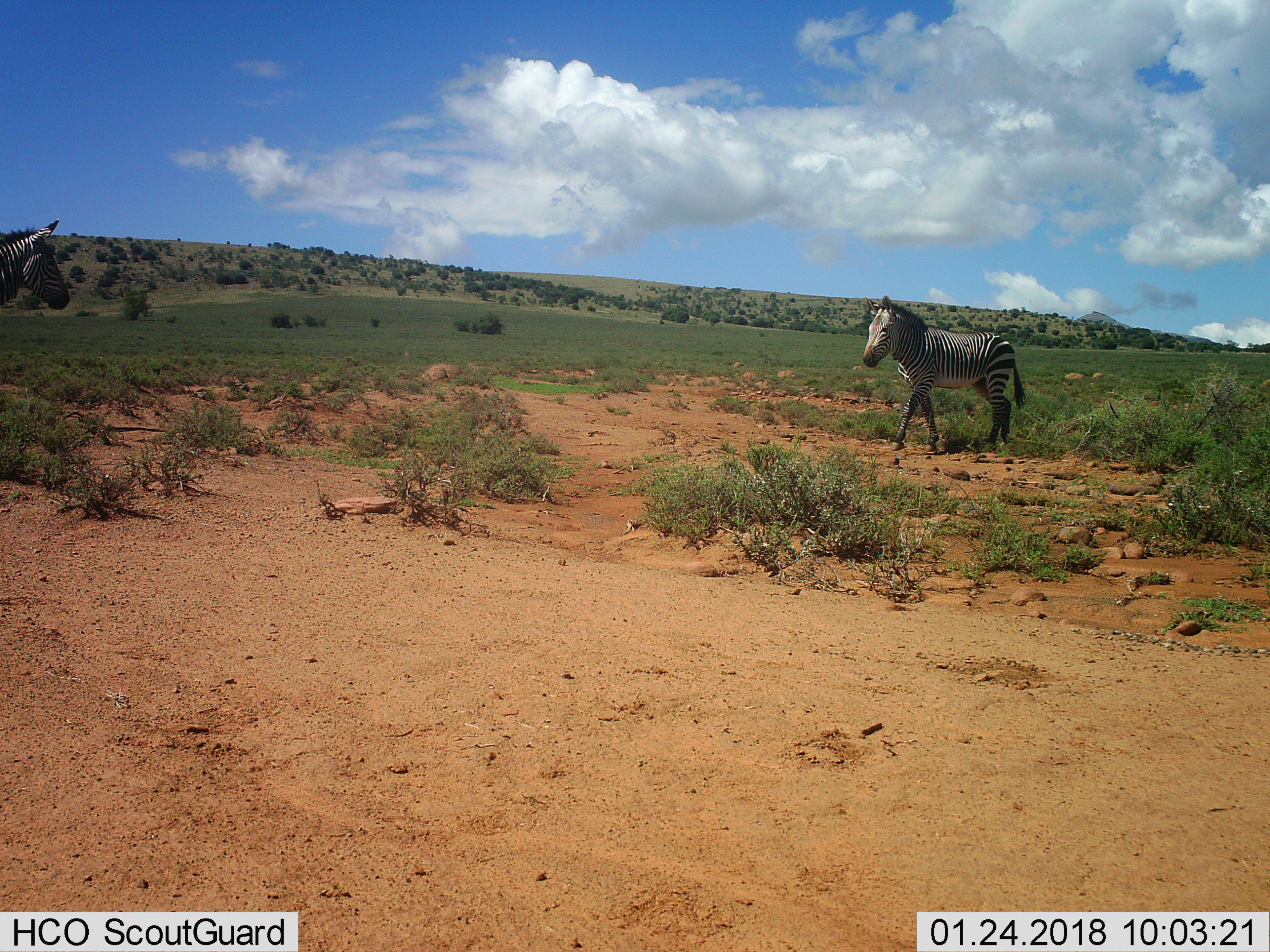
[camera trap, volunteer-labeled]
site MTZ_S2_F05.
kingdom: Animalia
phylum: Chordata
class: Mammalia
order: Perissodactyla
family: Equidae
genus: Equus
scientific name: Equus zebra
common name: mountain zebra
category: zebramountain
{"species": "zebramountain (mountain zebra) (Equus zebra)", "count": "2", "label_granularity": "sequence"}